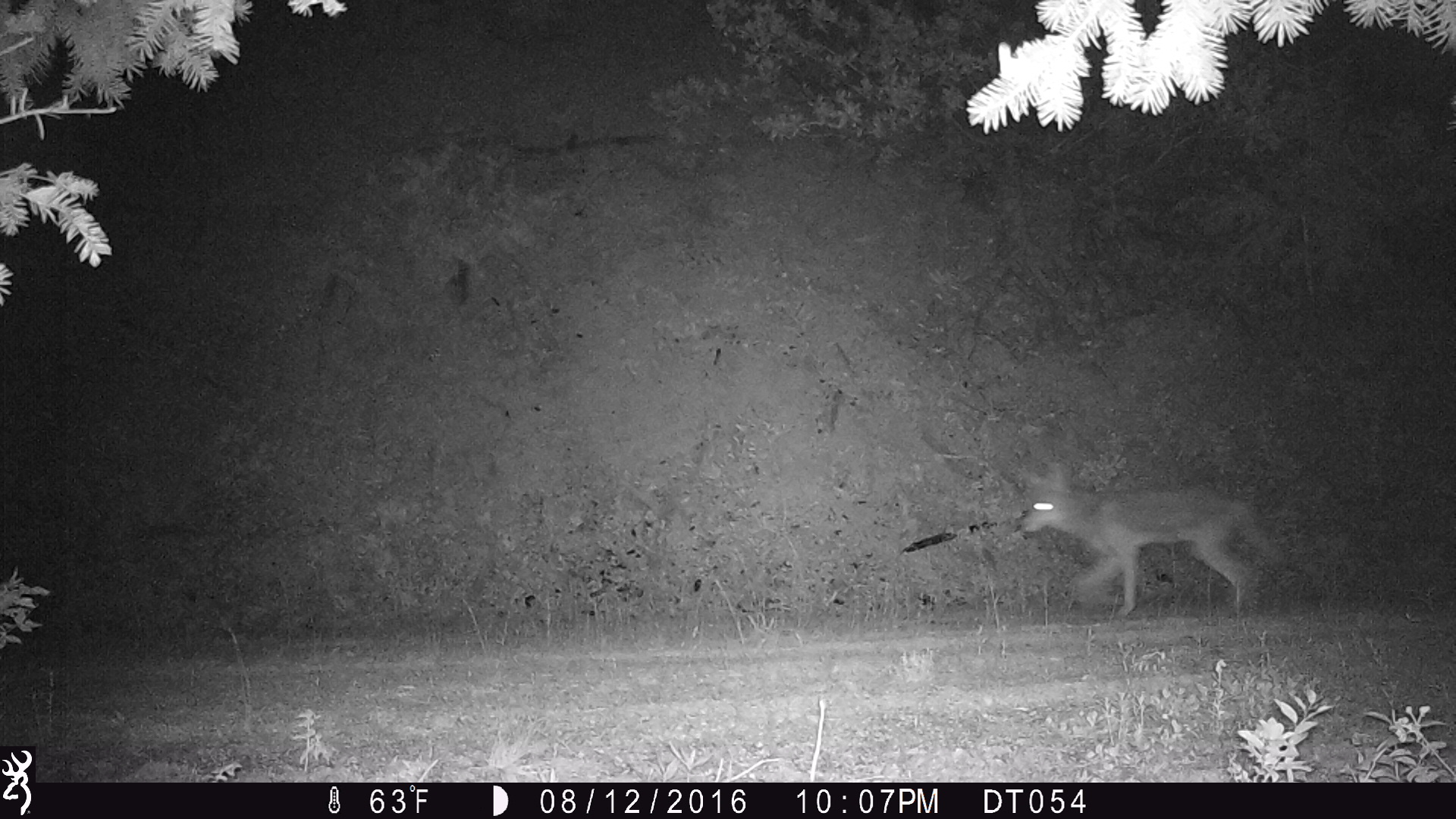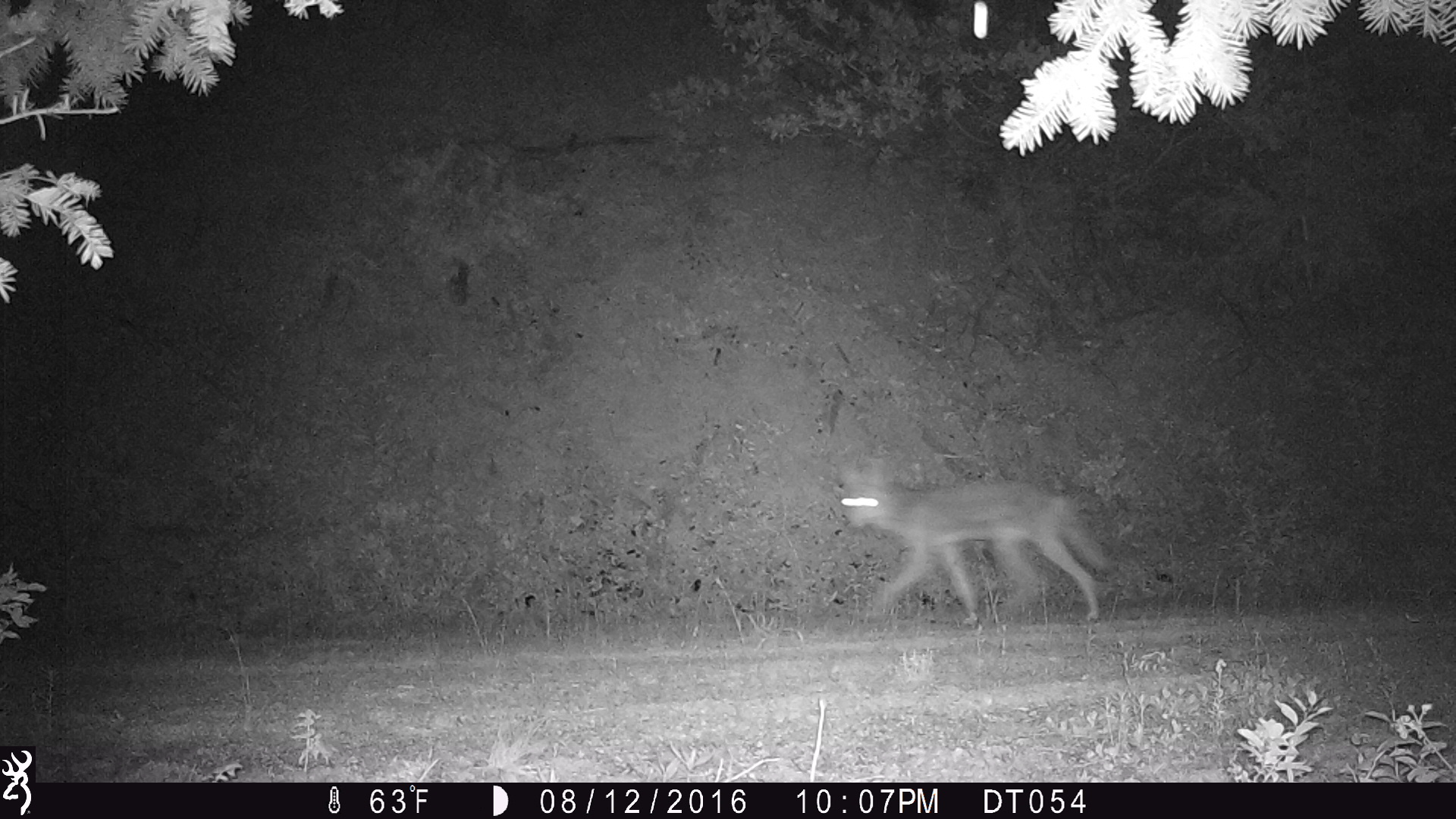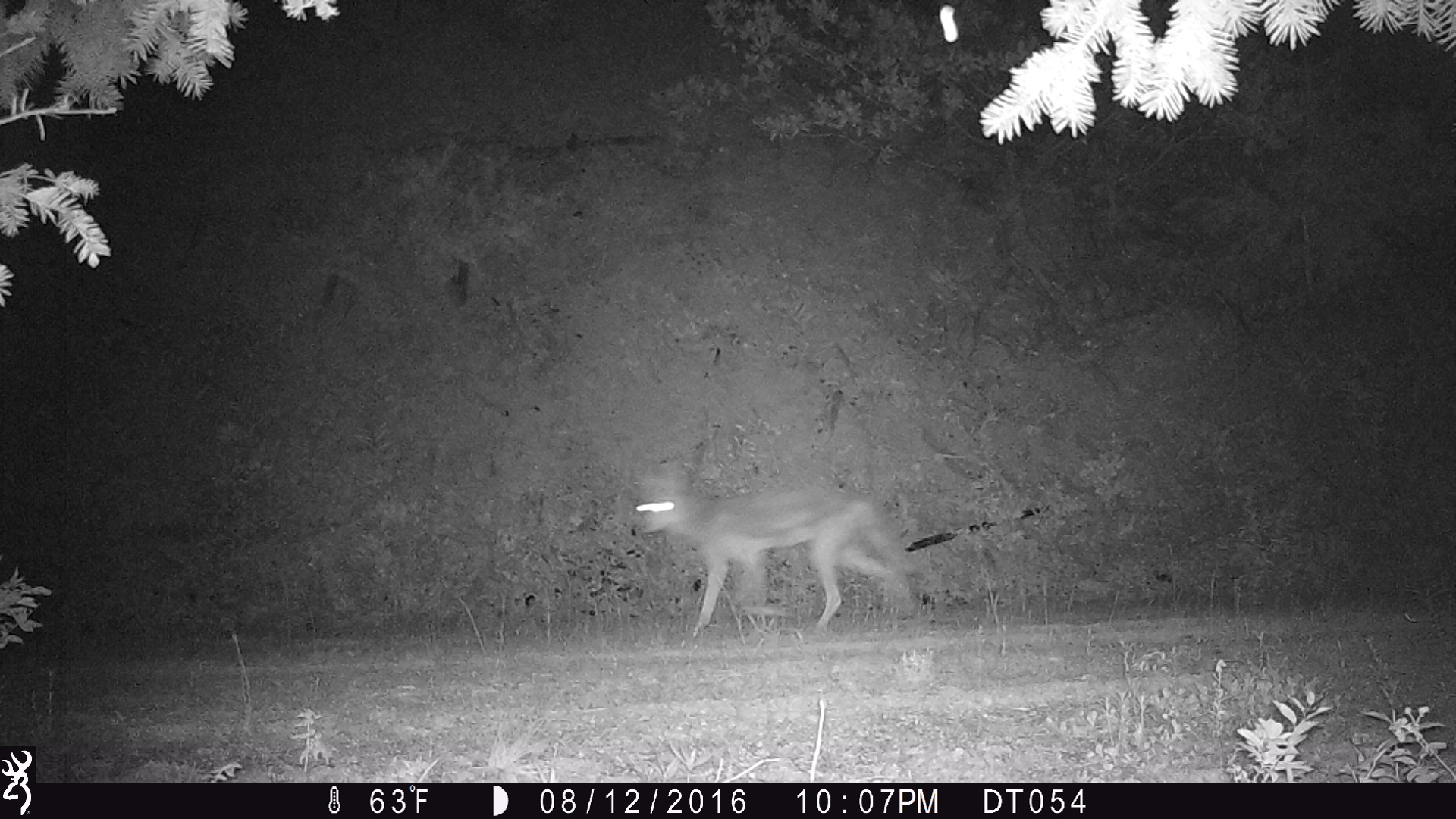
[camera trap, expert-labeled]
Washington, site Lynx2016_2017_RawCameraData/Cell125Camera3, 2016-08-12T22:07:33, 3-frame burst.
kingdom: Animalia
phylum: Chordata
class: Mammalia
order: Carnivora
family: Canidae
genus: Canis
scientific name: Canis latrans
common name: coyote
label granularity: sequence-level